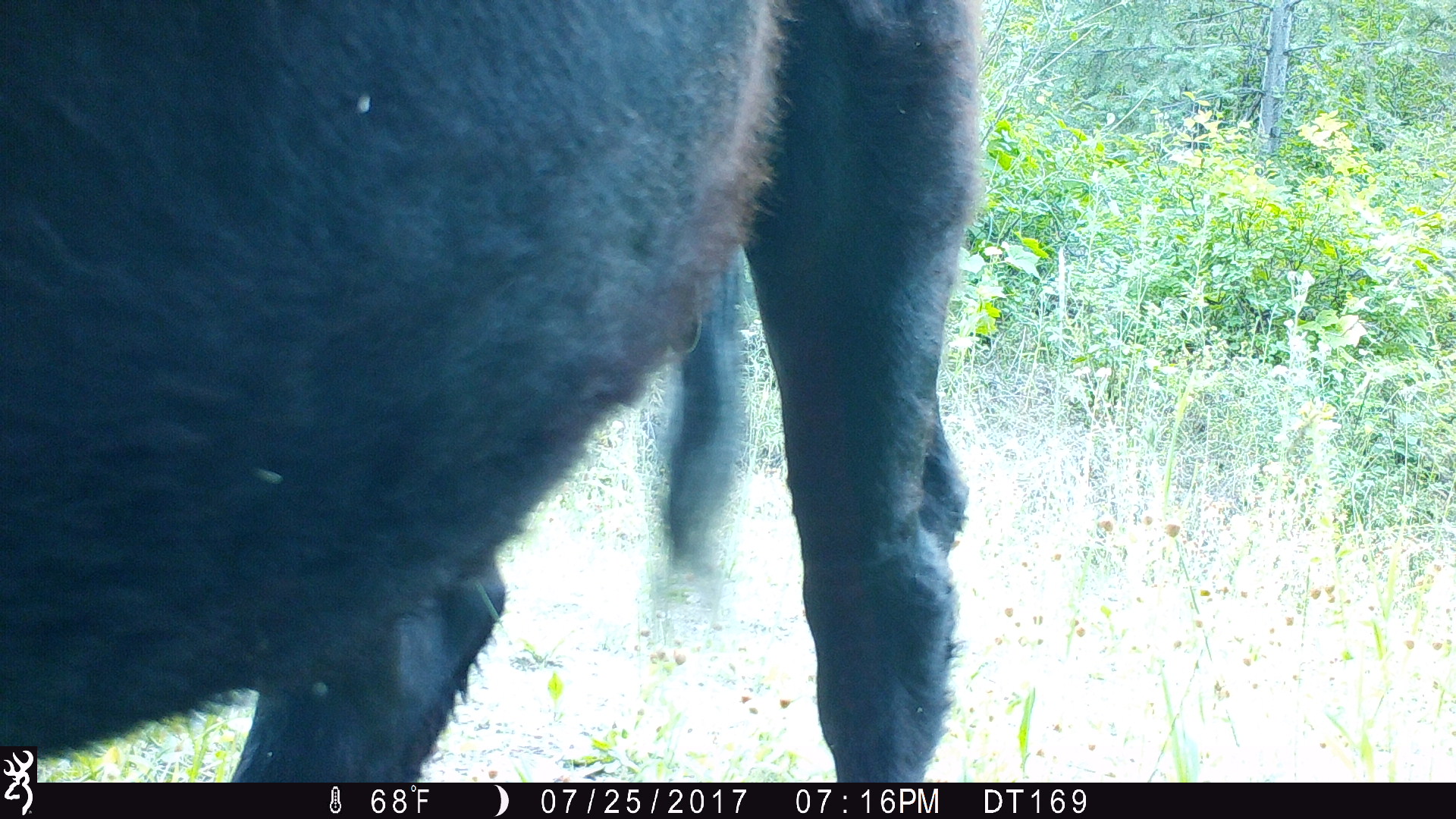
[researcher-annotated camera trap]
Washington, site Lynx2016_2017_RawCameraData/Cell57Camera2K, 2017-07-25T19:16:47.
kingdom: Animalia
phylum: Chordata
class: Mammalia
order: Artiodactyla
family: Bovidae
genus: Bos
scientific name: Bos taurus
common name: domestic cattle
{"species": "domestic cattle (Bos taurus)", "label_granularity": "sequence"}